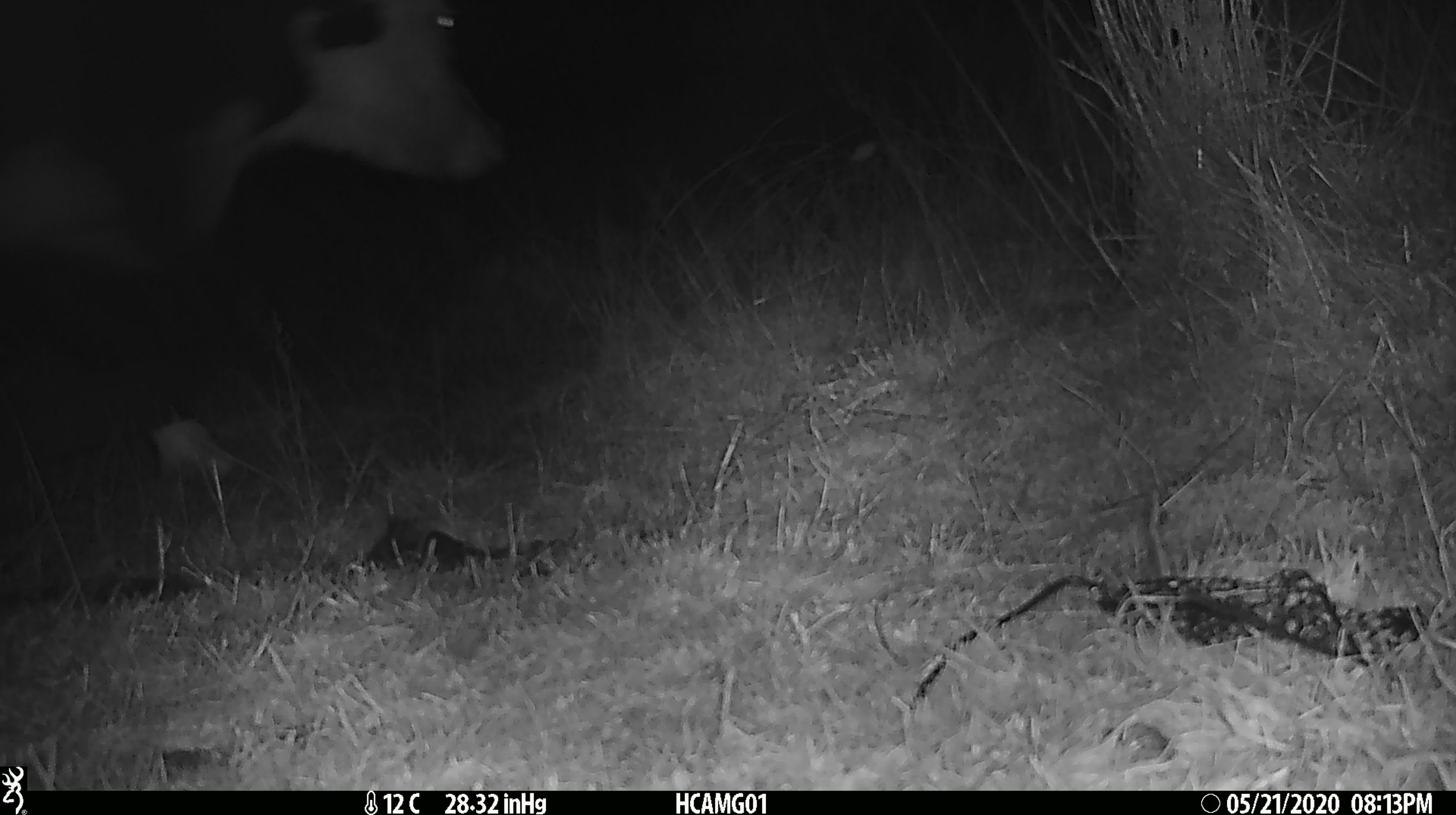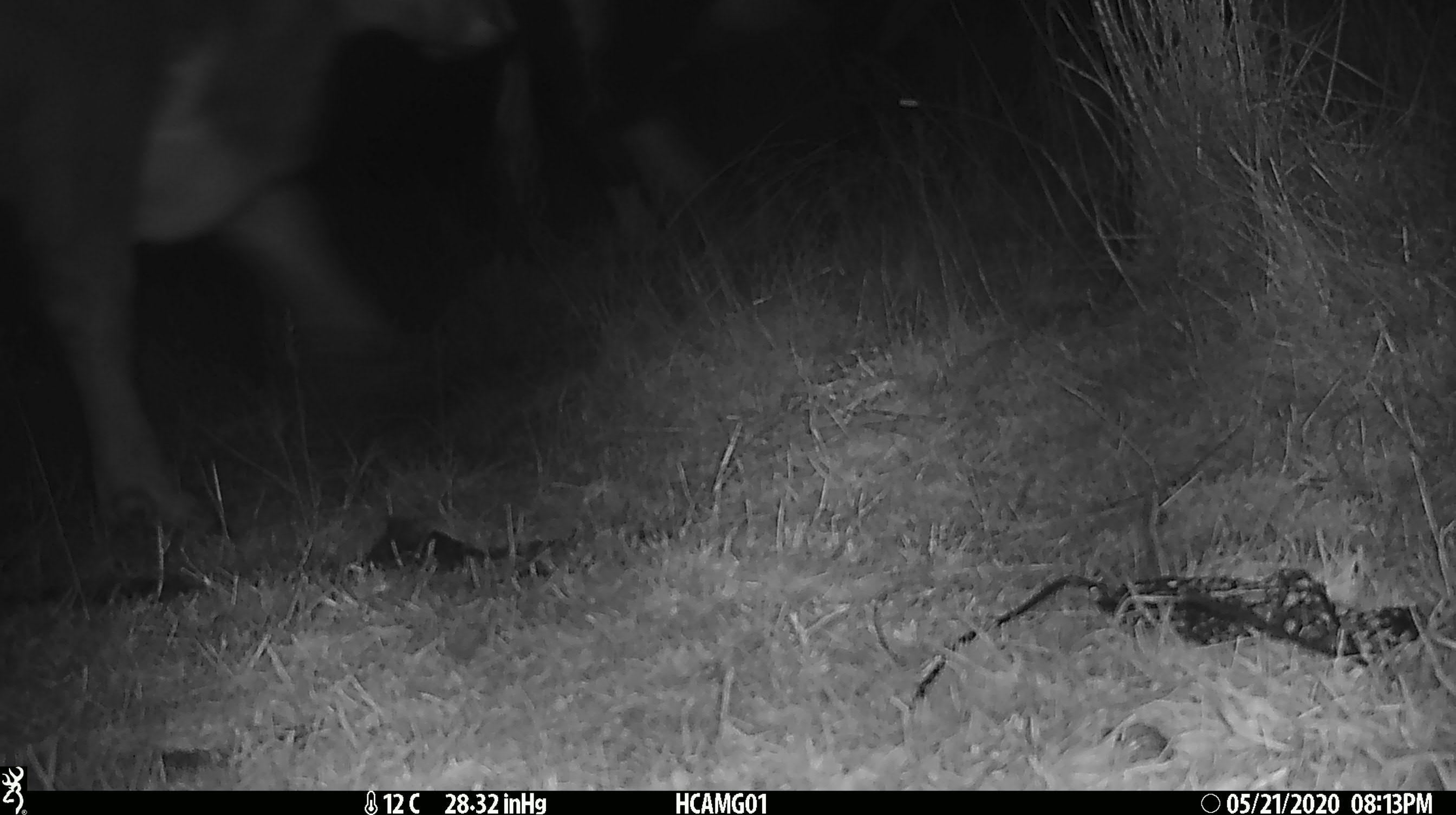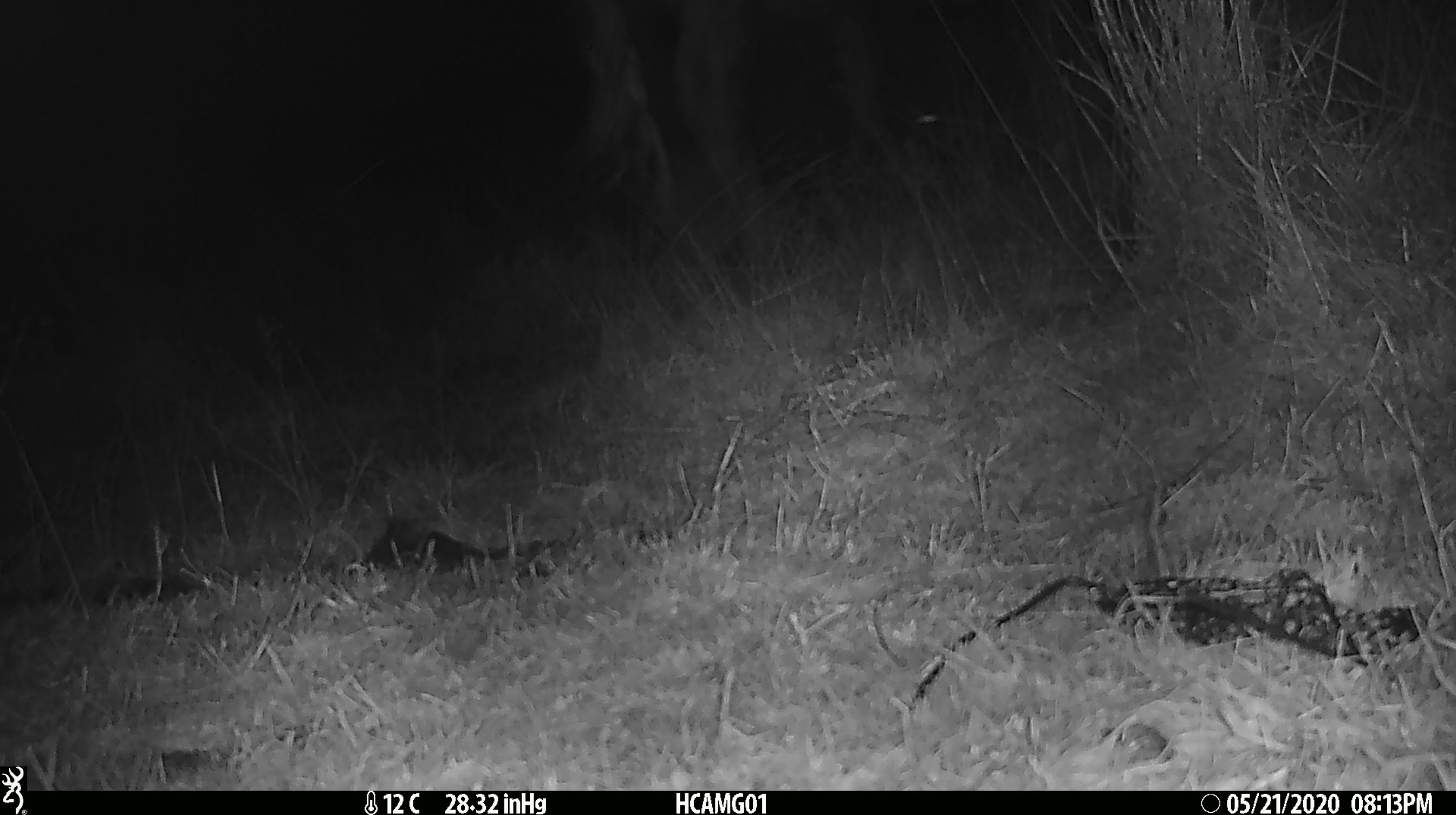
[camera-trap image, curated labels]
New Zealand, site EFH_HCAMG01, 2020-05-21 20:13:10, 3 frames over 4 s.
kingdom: Animalia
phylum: Chordata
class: Mammalia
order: Artiodactyla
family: Bovidae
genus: Bos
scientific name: Bos taurus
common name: domestic cow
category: cow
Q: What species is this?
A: Cow (domestic cow) (Bos taurus).